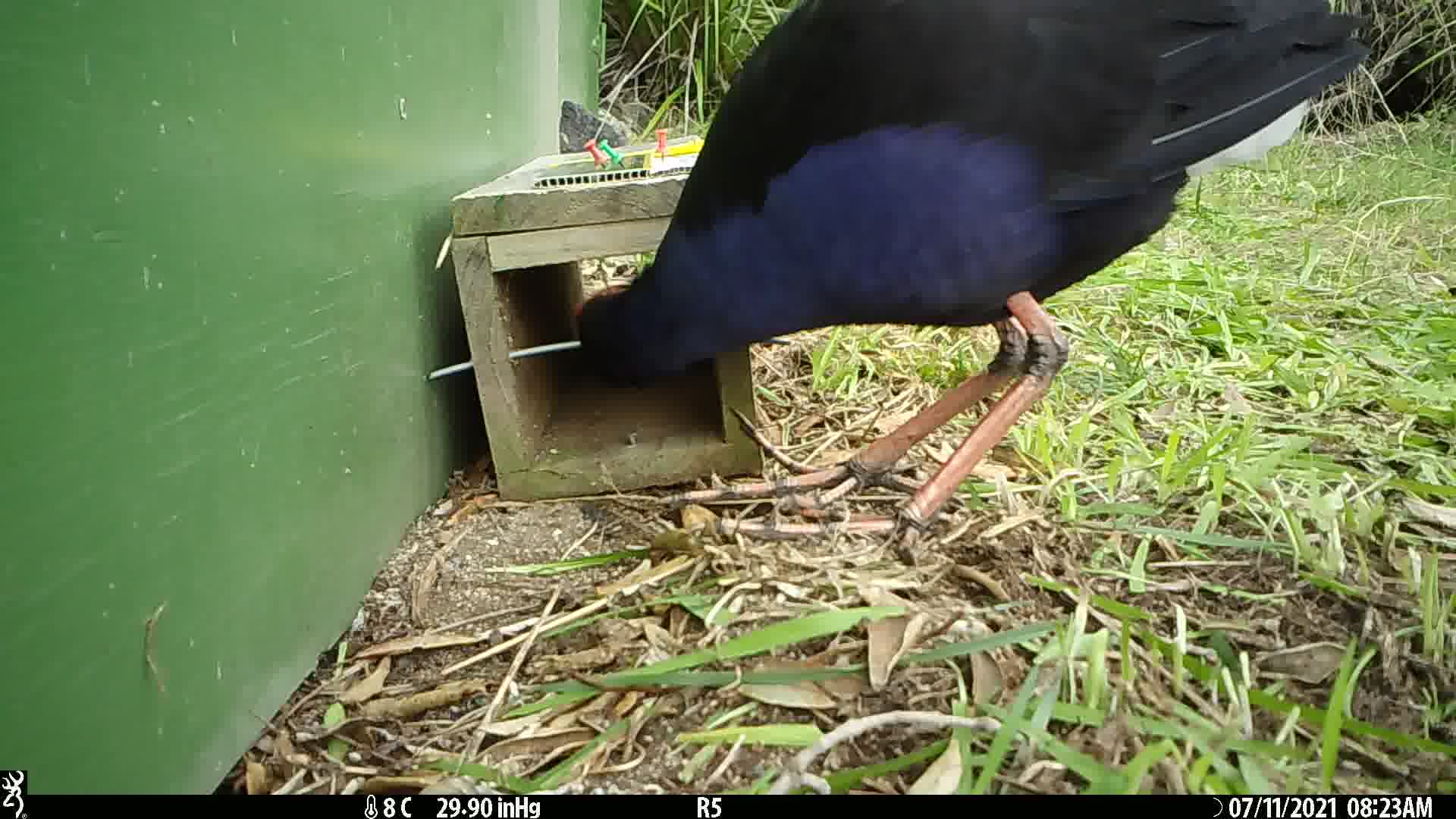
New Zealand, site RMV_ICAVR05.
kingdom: Animalia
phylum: Chordata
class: Aves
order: Gruiformes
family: Rallidae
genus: Porphyrio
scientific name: Porphyrio melanotus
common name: australasian swamphen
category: pukeko